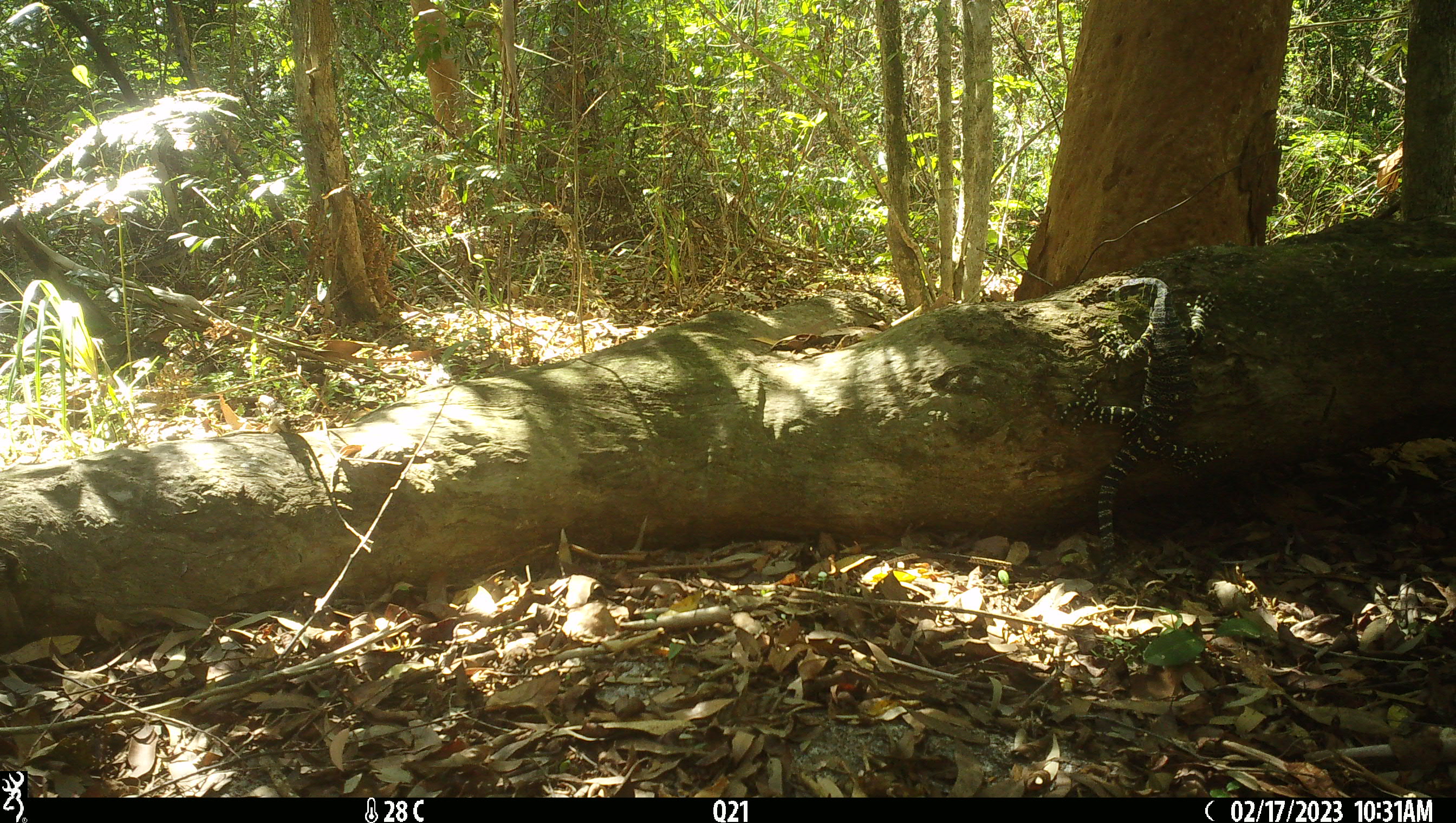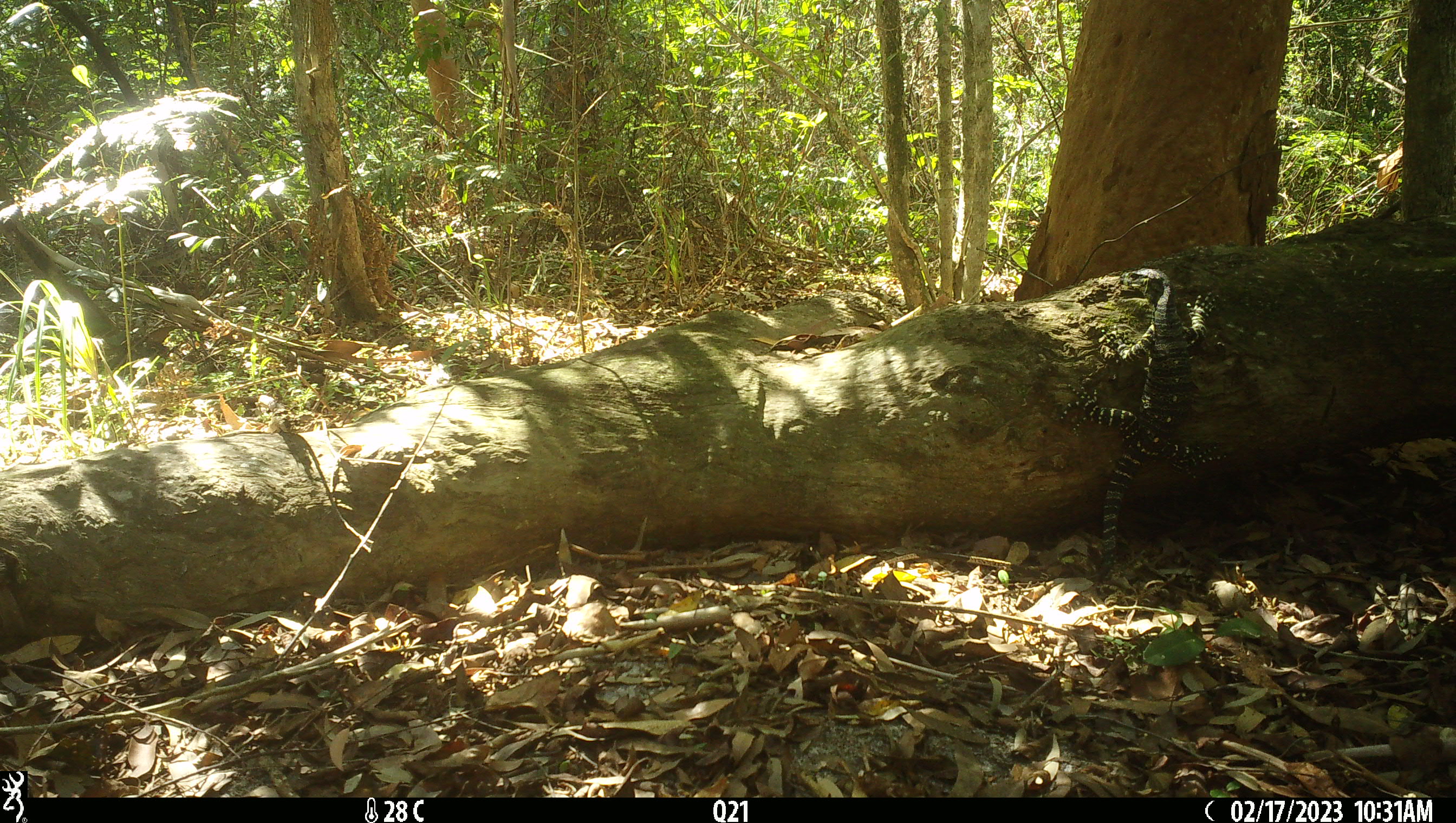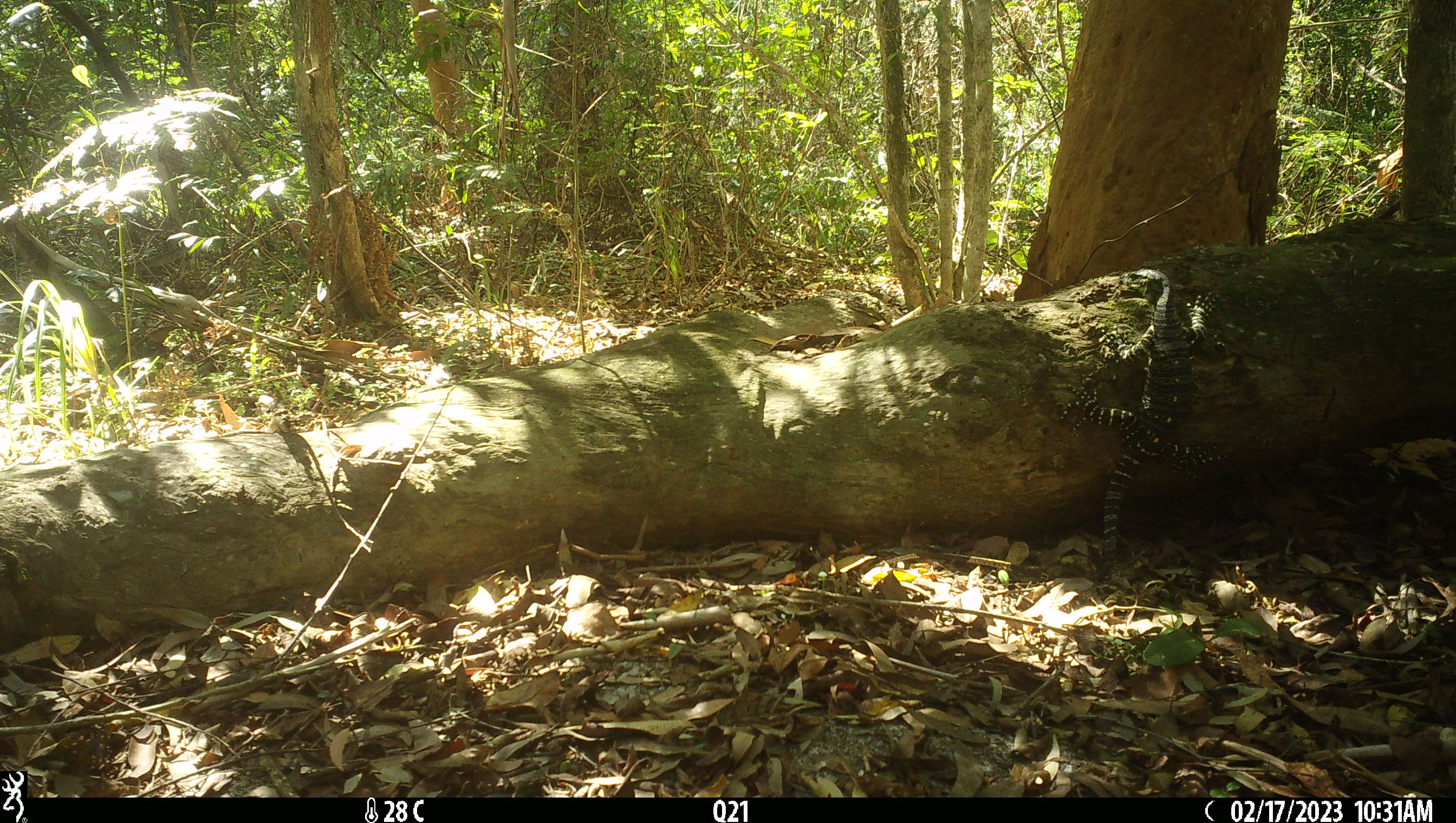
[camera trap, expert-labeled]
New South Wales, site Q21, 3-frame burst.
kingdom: Animalia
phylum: Chordata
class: Reptilia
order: Squamata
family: Varanidae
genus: Varanus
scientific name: Varanus varius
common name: lace monitor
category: goanna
Goanna (lace monitor) (Varanus varius).